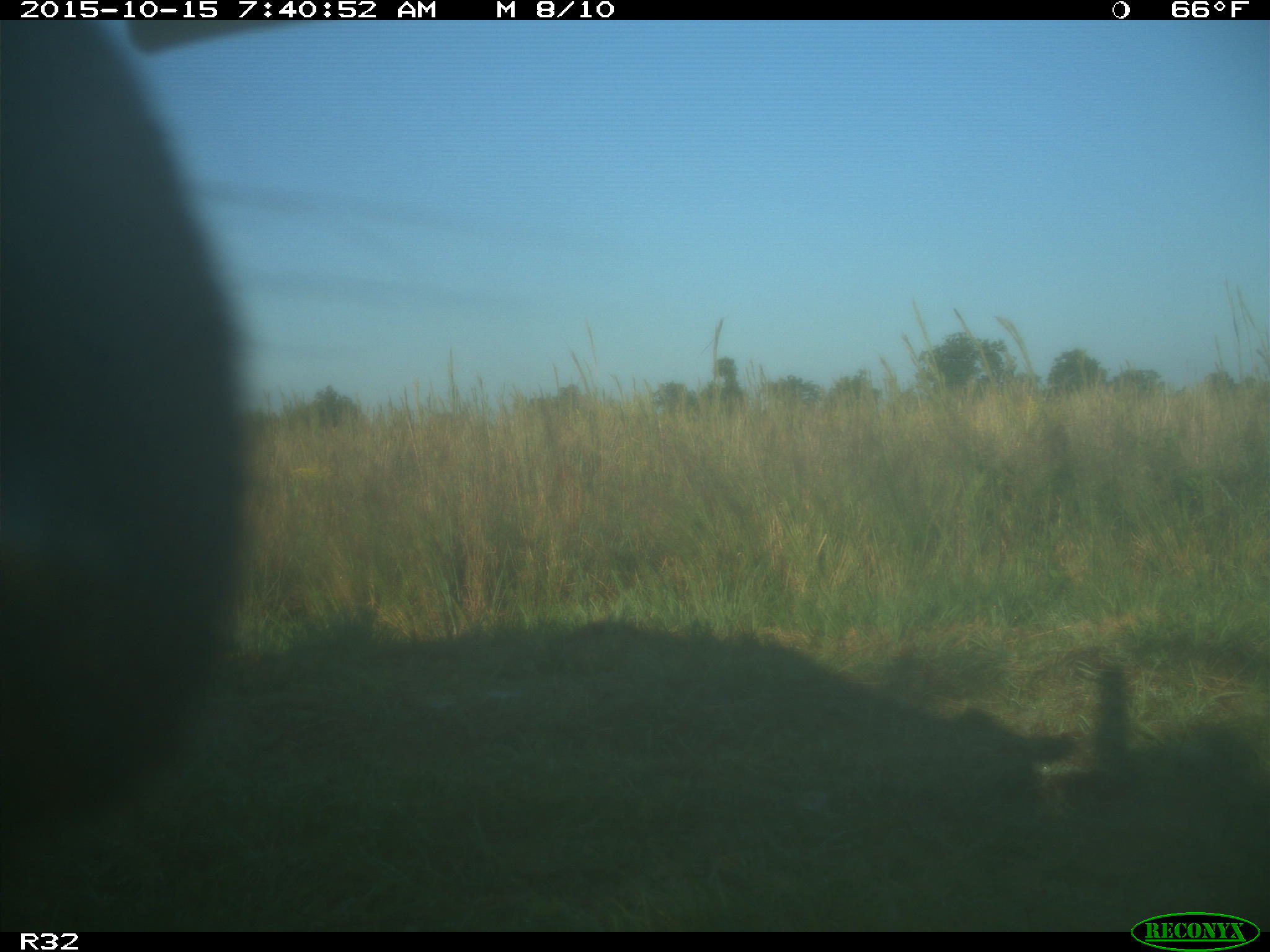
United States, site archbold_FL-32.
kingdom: Animalia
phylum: Chordata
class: Mammalia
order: Artiodactyla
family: Bovidae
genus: Bos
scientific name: Bos taurus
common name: domestic cow